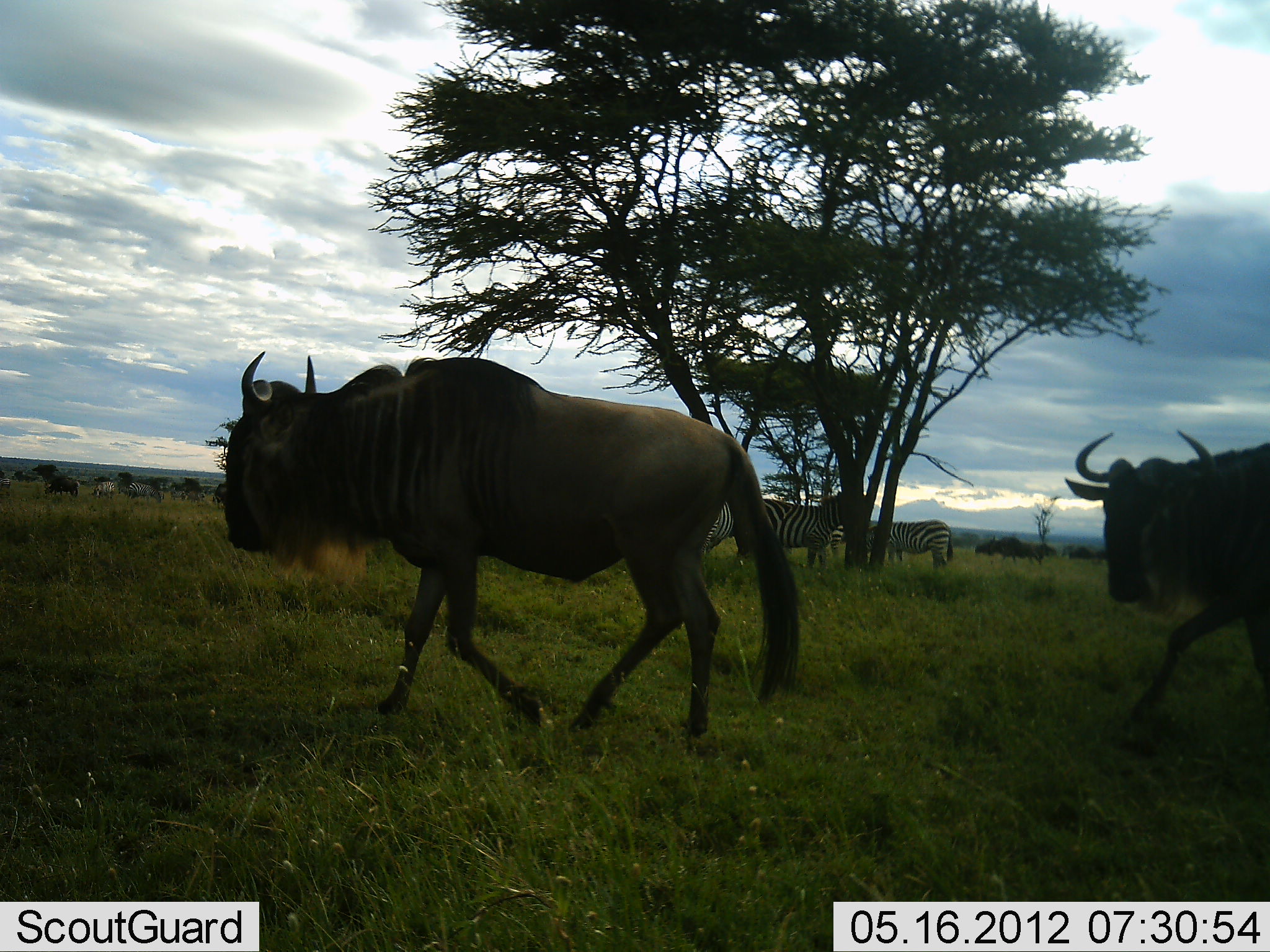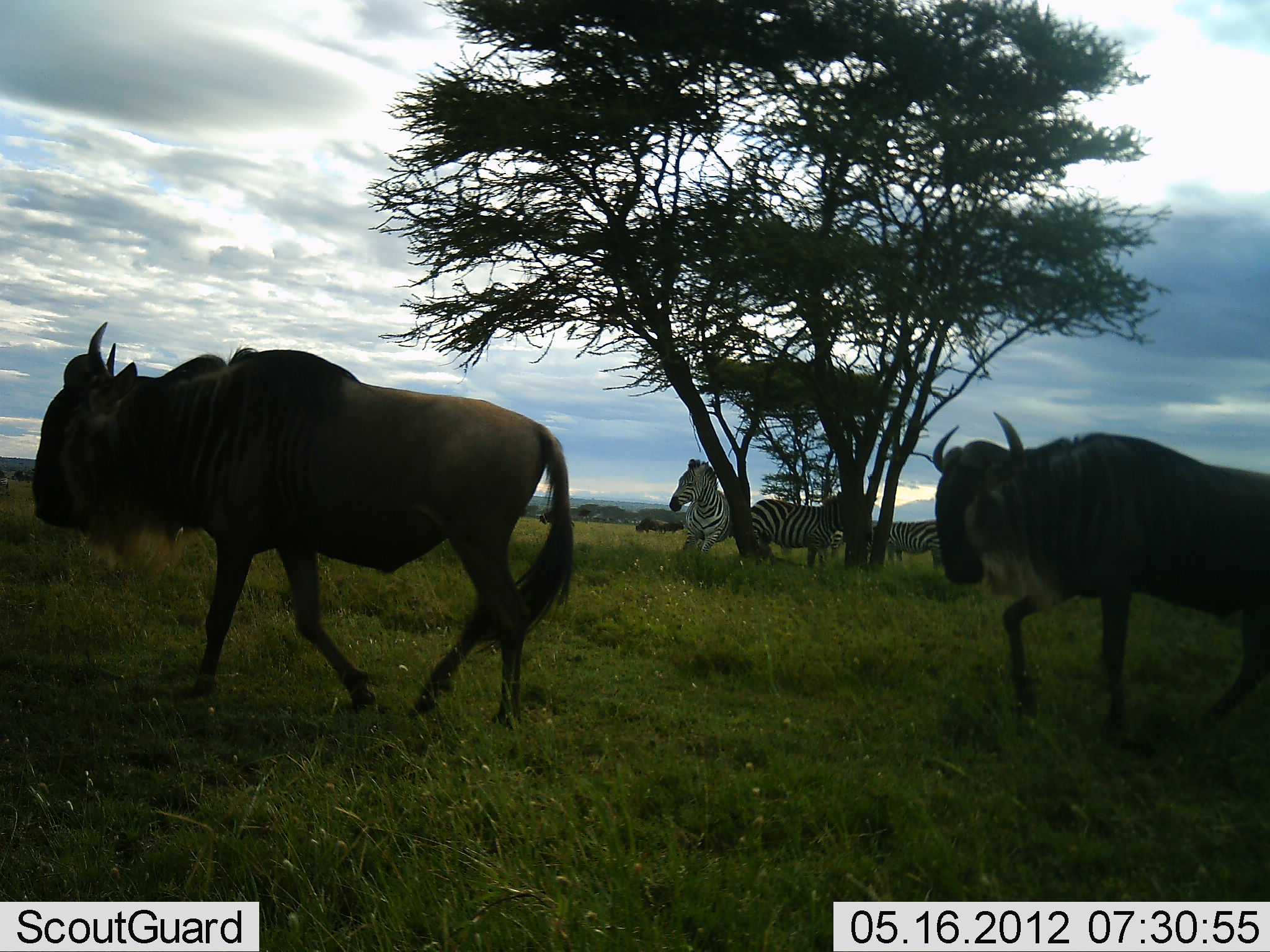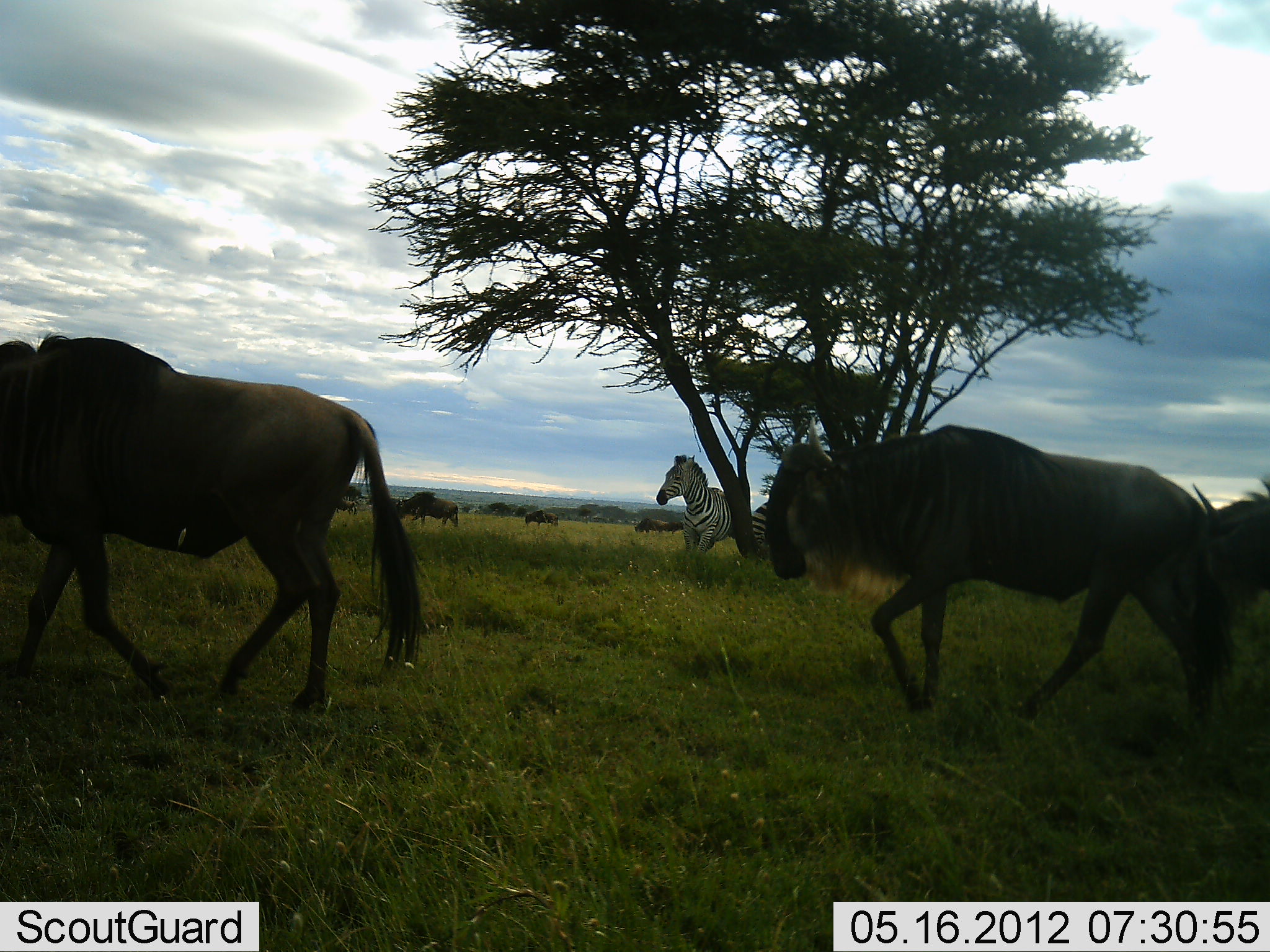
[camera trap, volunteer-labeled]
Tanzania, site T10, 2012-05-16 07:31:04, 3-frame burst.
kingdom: Animalia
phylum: Chordata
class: Mammalia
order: Artiodactyla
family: Bovidae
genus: Connochaetes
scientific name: Connochaetes taurinus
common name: blue wildebeest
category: wildebeest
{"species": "wildebeest (blue wildebeest) (Connochaetes taurinus)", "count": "10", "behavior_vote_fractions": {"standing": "20%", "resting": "0%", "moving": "100%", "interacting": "0%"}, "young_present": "0%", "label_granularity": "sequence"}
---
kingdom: Animalia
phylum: Chordata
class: Mammalia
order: Perissodactyla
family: Equidae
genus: Equus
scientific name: Equus quagga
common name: plains zebra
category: zebra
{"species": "zebra (plains zebra) (Equus quagga)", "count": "3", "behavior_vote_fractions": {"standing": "100%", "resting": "0%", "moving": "10%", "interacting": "0%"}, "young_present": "0%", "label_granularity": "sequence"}